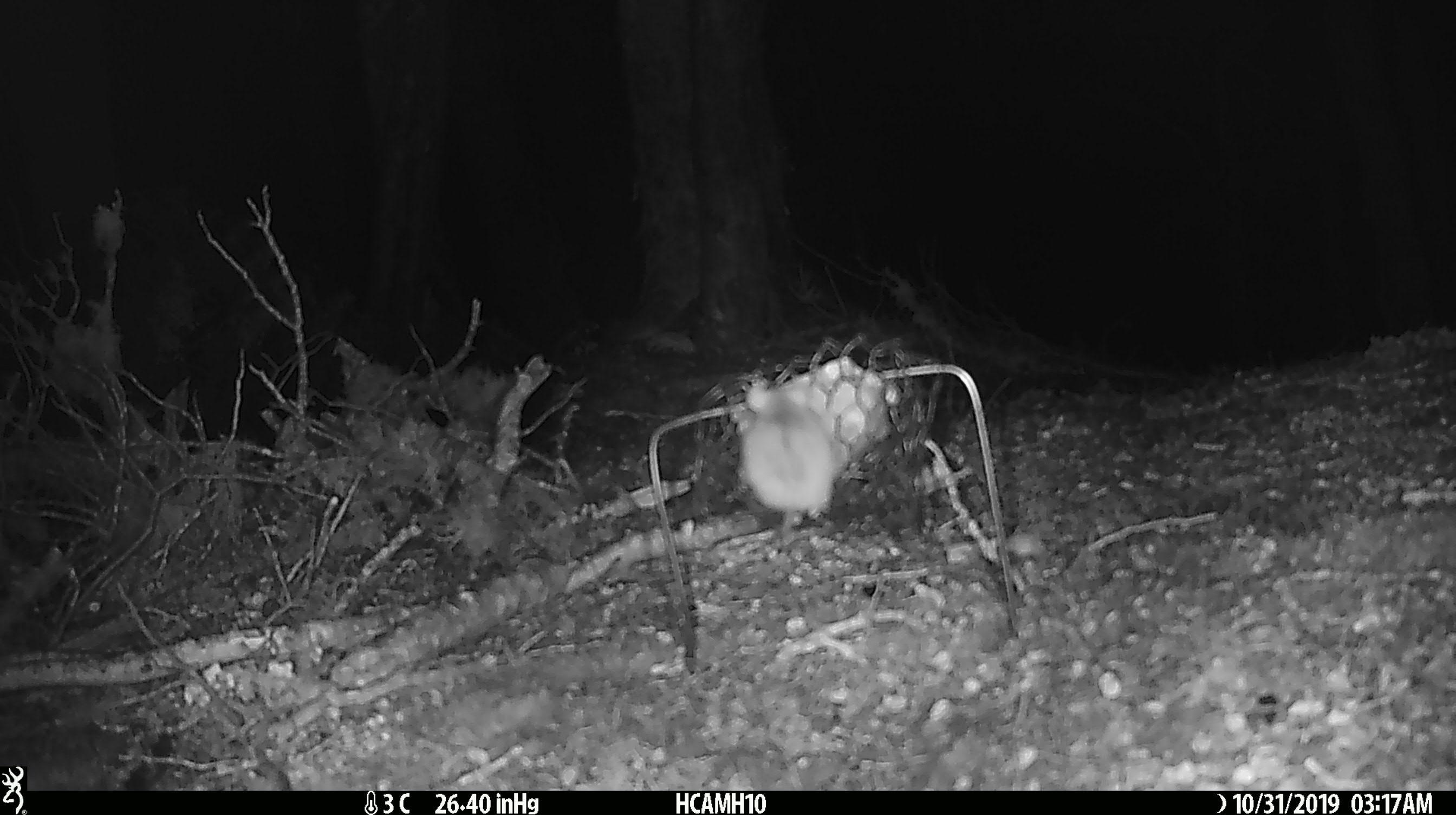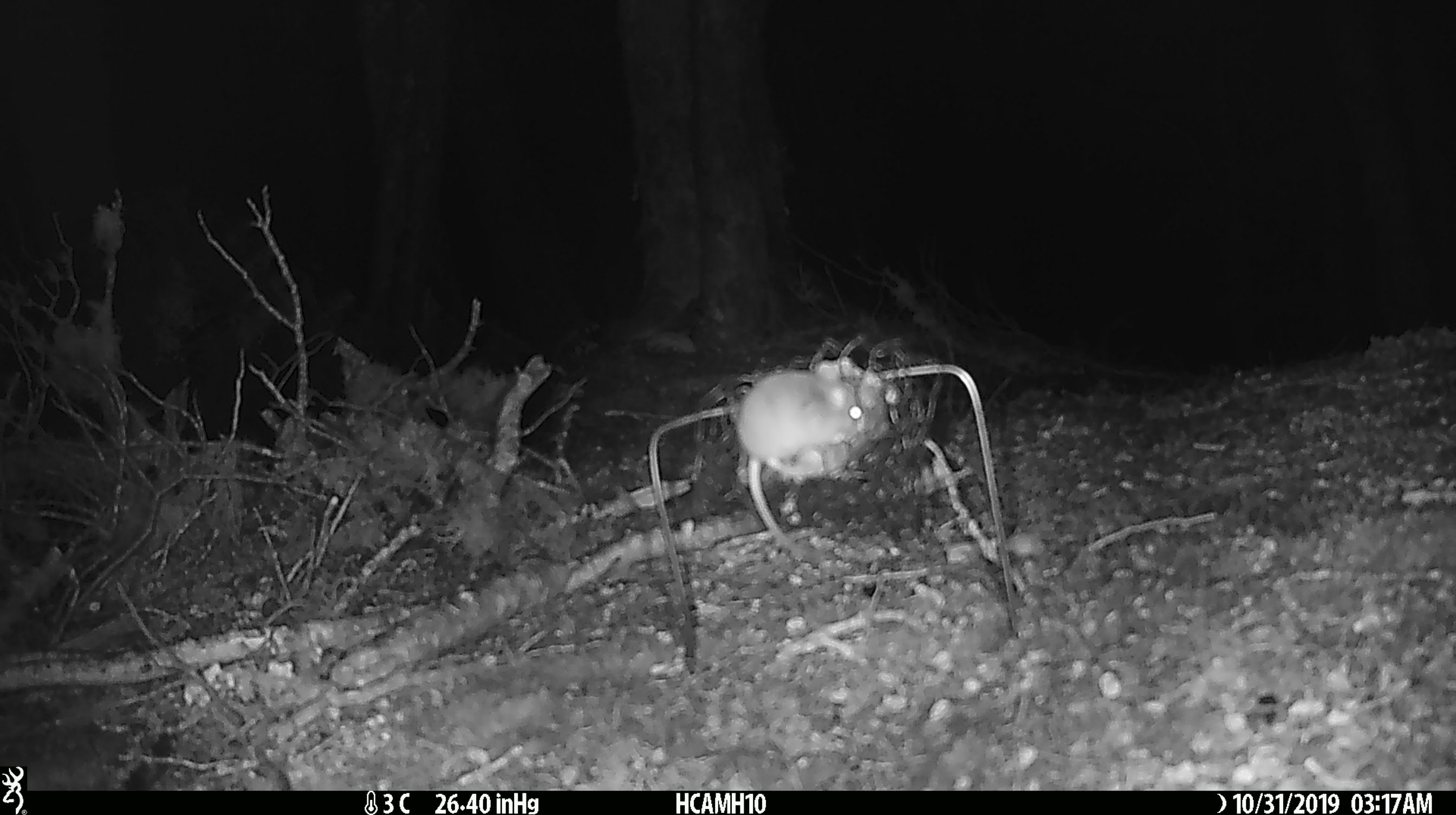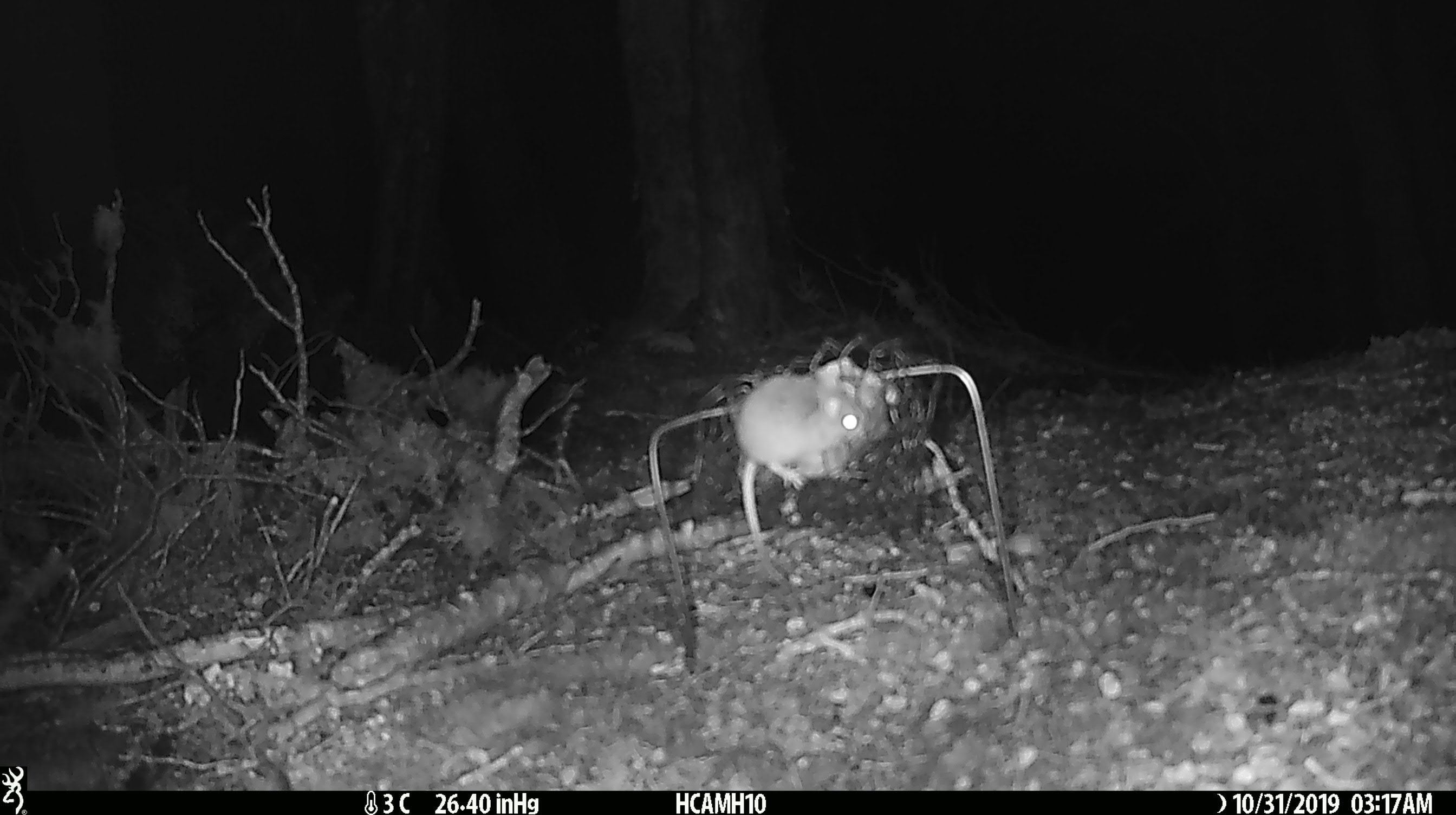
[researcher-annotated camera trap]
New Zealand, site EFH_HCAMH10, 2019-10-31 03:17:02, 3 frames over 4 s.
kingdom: Animalia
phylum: Chordata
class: Mammalia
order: Rodentia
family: Muridae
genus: Mus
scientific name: Mus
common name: mouse